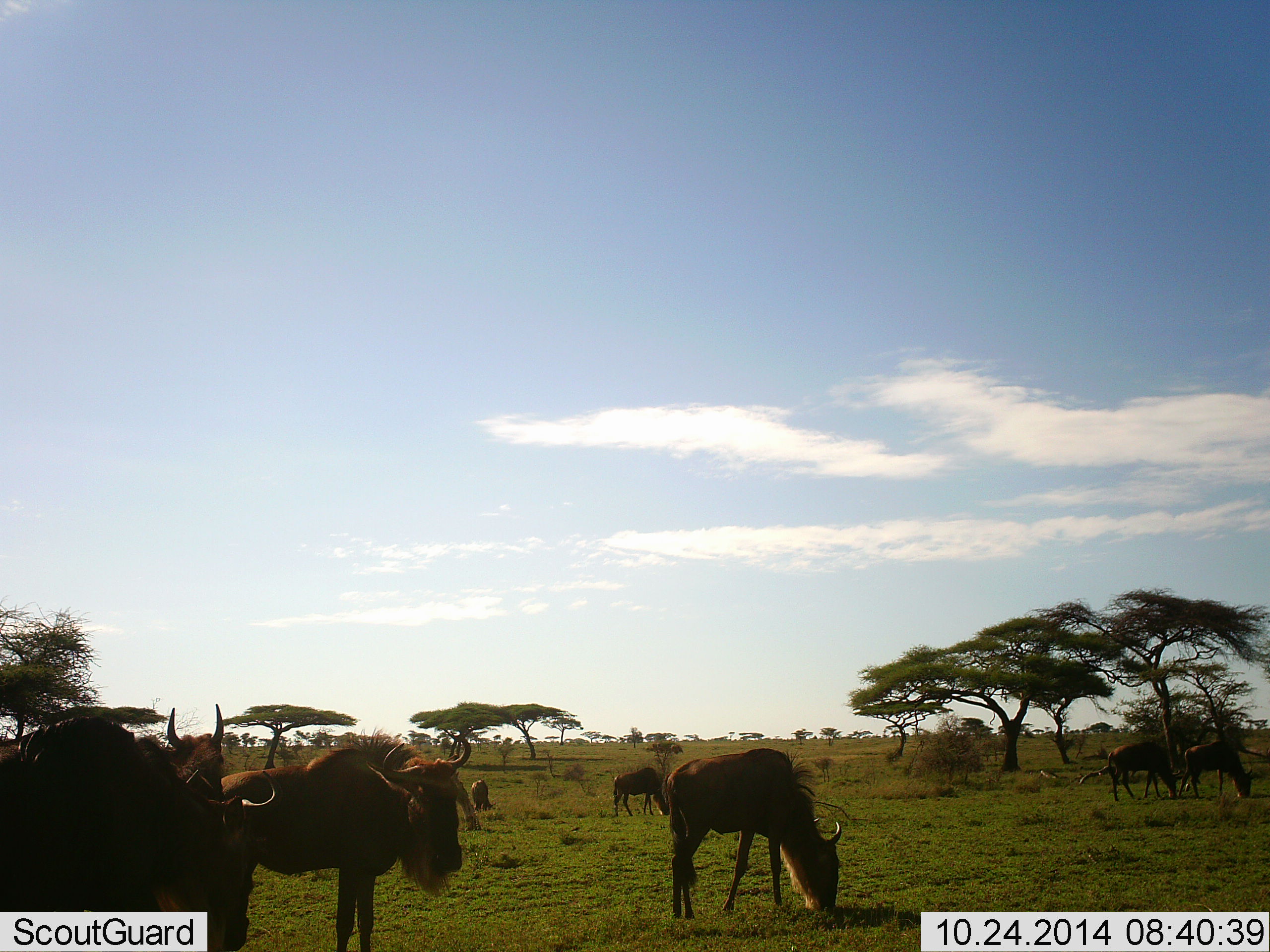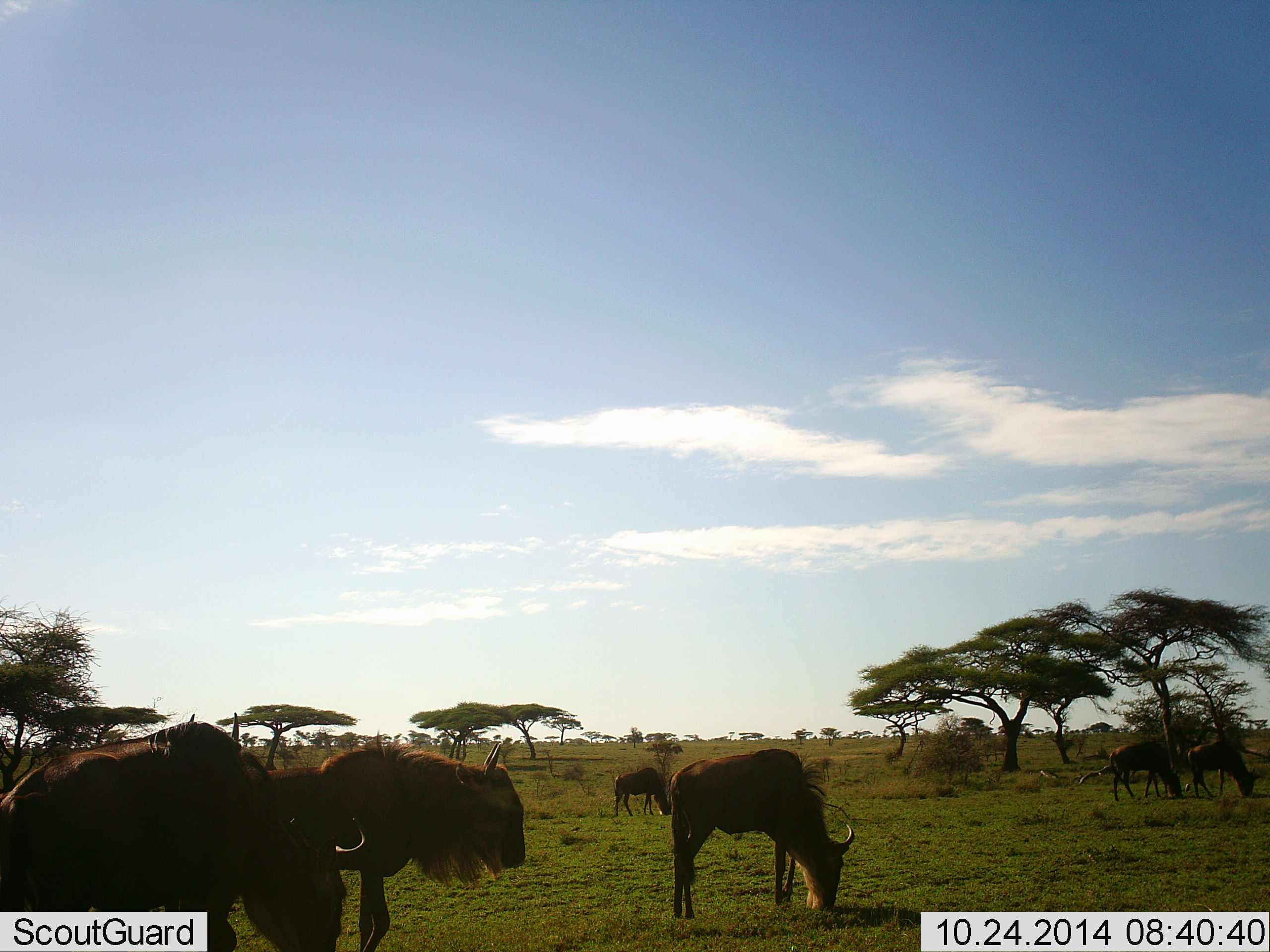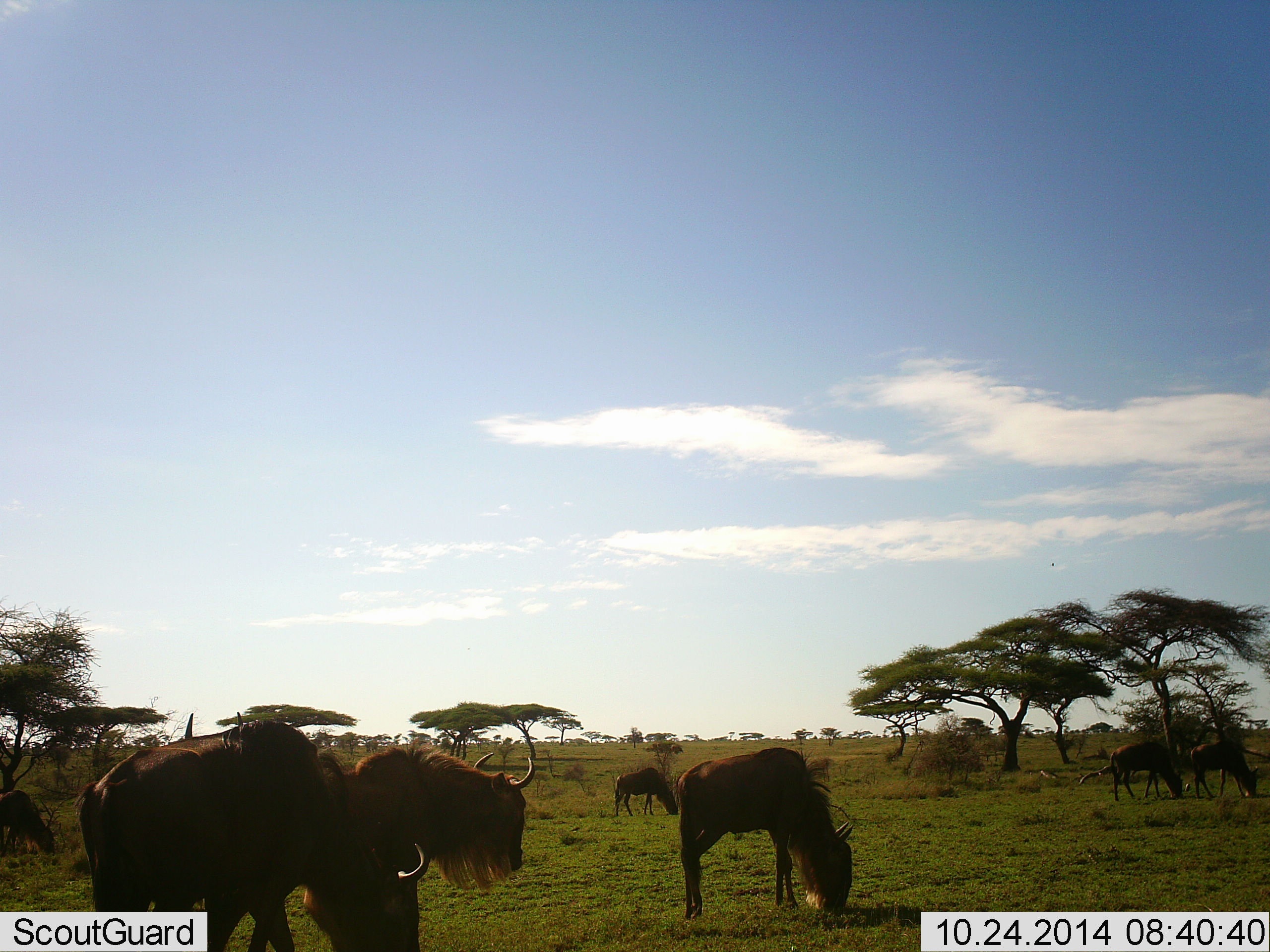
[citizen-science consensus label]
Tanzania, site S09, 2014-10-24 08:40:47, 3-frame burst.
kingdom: Animalia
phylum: Chordata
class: Mammalia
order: Artiodactyla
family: Bovidae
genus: Connochaetes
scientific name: Connochaetes taurinus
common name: blue wildebeest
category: wildebeest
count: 9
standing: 64%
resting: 0%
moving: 55%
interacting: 0%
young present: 0%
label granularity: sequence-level